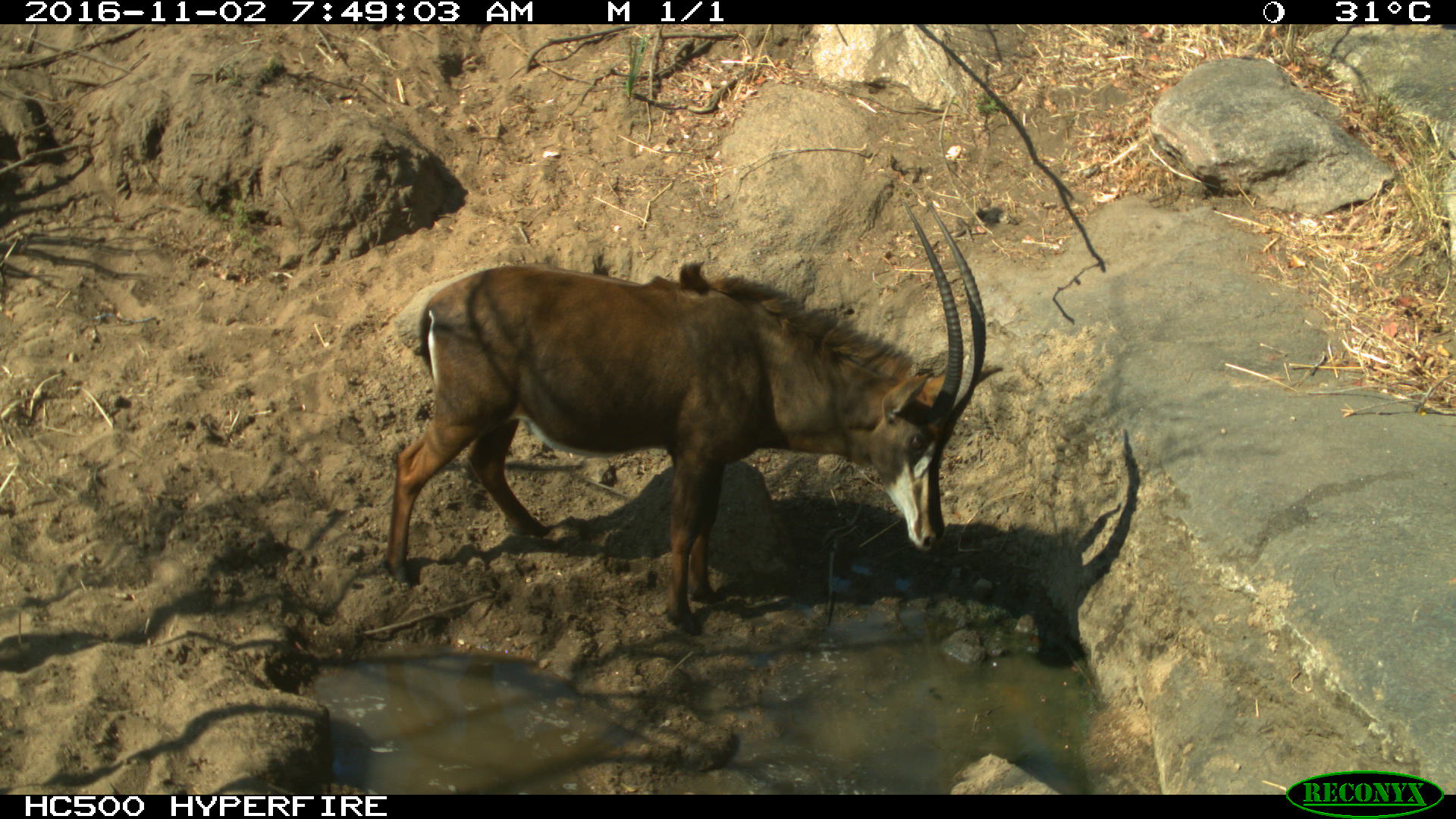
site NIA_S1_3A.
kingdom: Animalia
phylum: Chordata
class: Mammalia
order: Artiodactyla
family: Bovidae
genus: Hippotragus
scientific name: Hippotragus niger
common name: sable antelope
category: sable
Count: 1.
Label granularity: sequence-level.